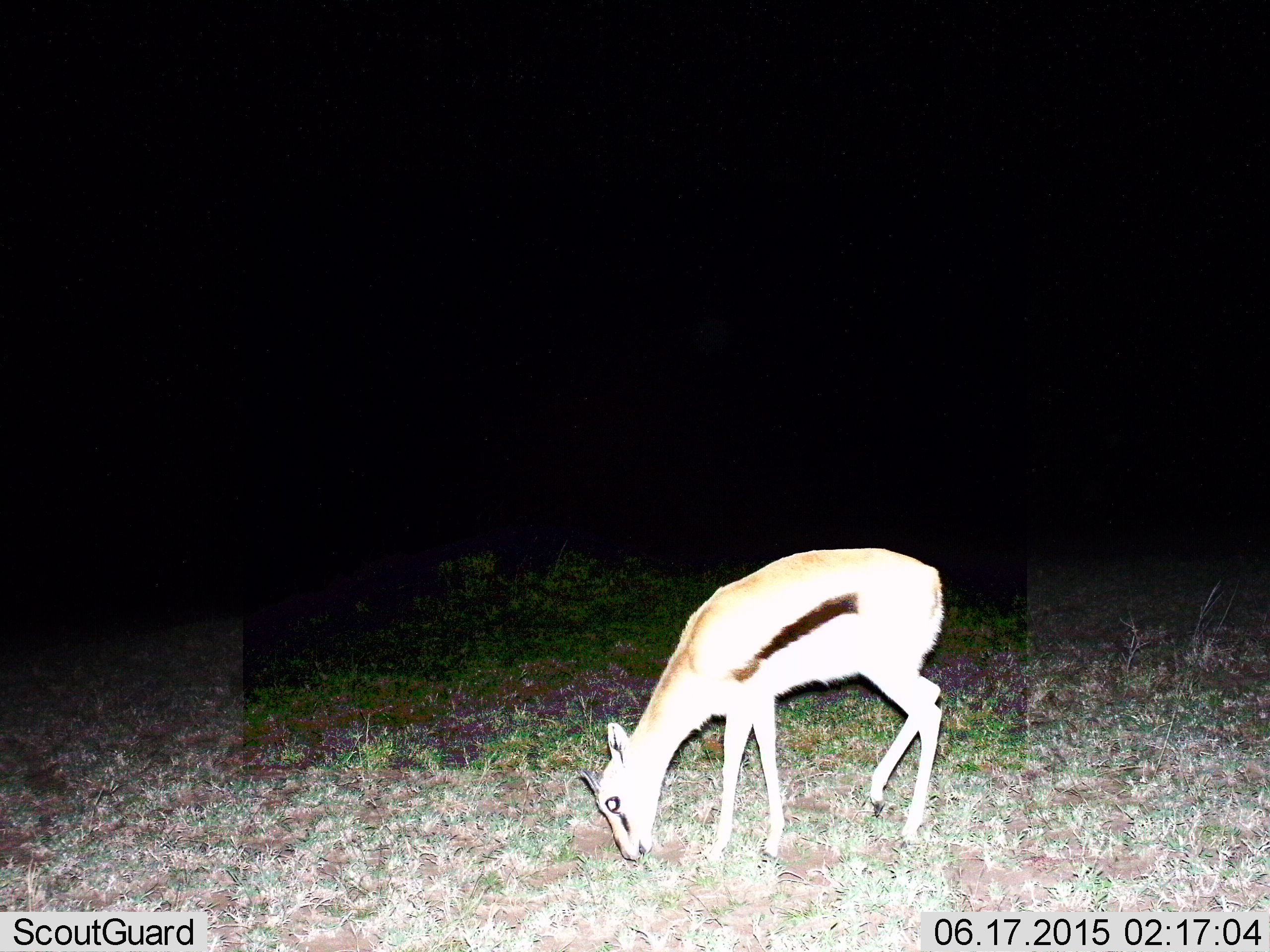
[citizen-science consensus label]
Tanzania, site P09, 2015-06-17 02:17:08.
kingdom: Animalia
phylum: Chordata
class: Mammalia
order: Artiodactyla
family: Bovidae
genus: Eudorcas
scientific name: Eudorcas thomsonii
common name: thomson's gazelle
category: gazellethomsons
Gazellethomsons (thomson's gazelle) (Eudorcas thomsonii), count 1. Behavior (volunteer vote fractions): standing 10%, resting 0%, moving 0%, interacting 0%. Young present (vote fraction): 10%. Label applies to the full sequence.